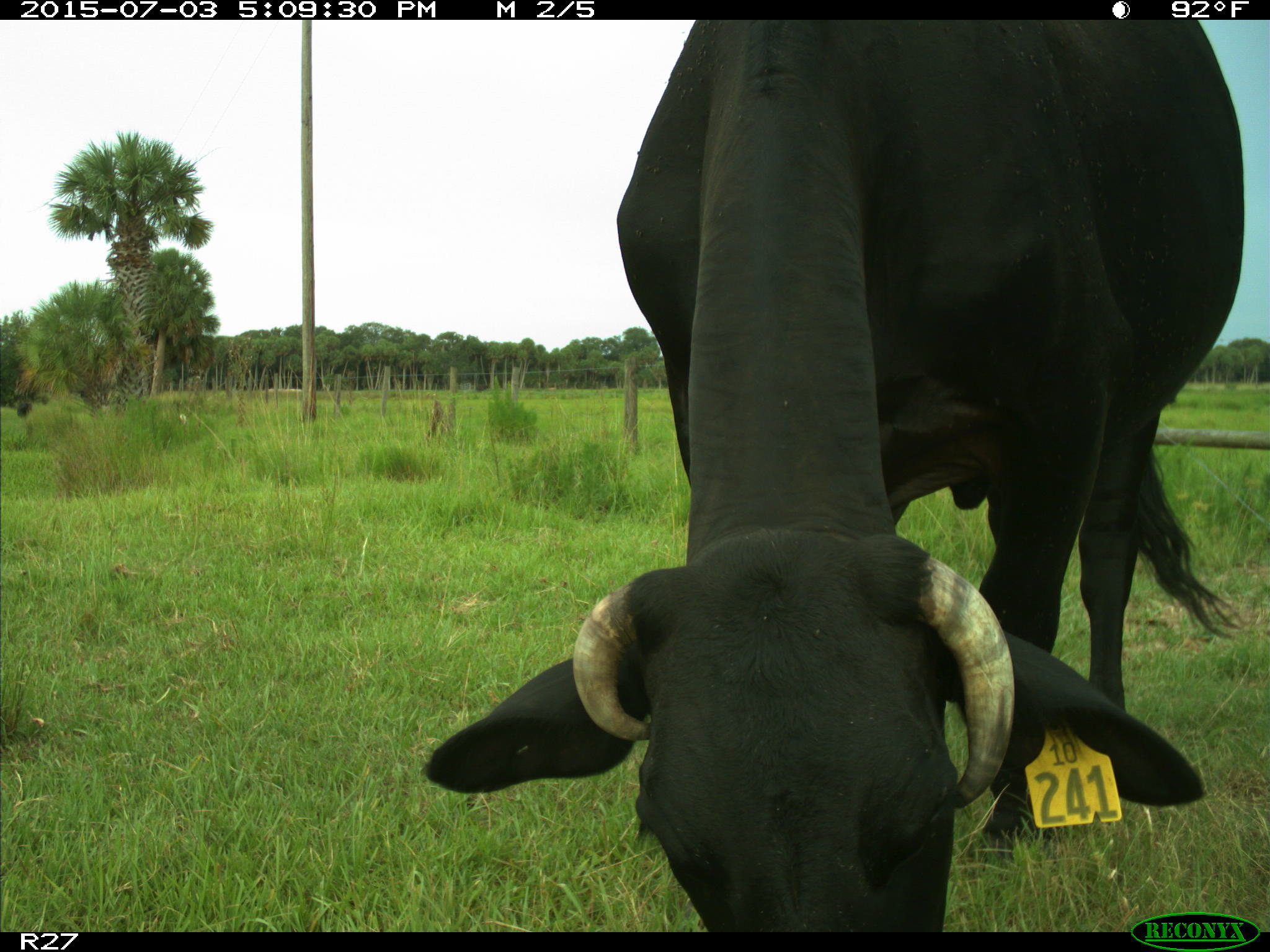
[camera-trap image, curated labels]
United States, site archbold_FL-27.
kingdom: Animalia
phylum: Chordata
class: Mammalia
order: Artiodactyla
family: Bovidae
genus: Bos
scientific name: Bos taurus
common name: domestic cow